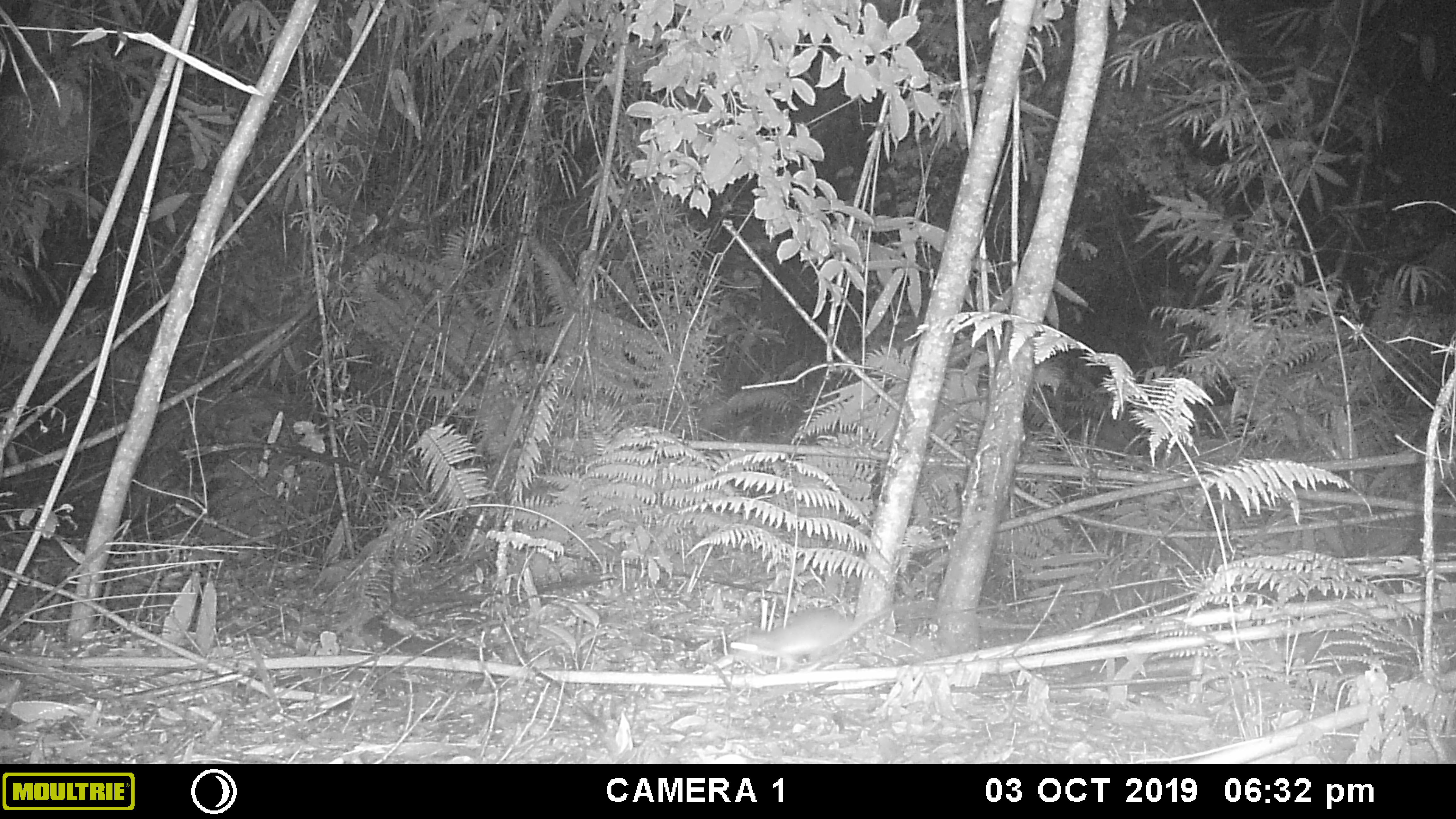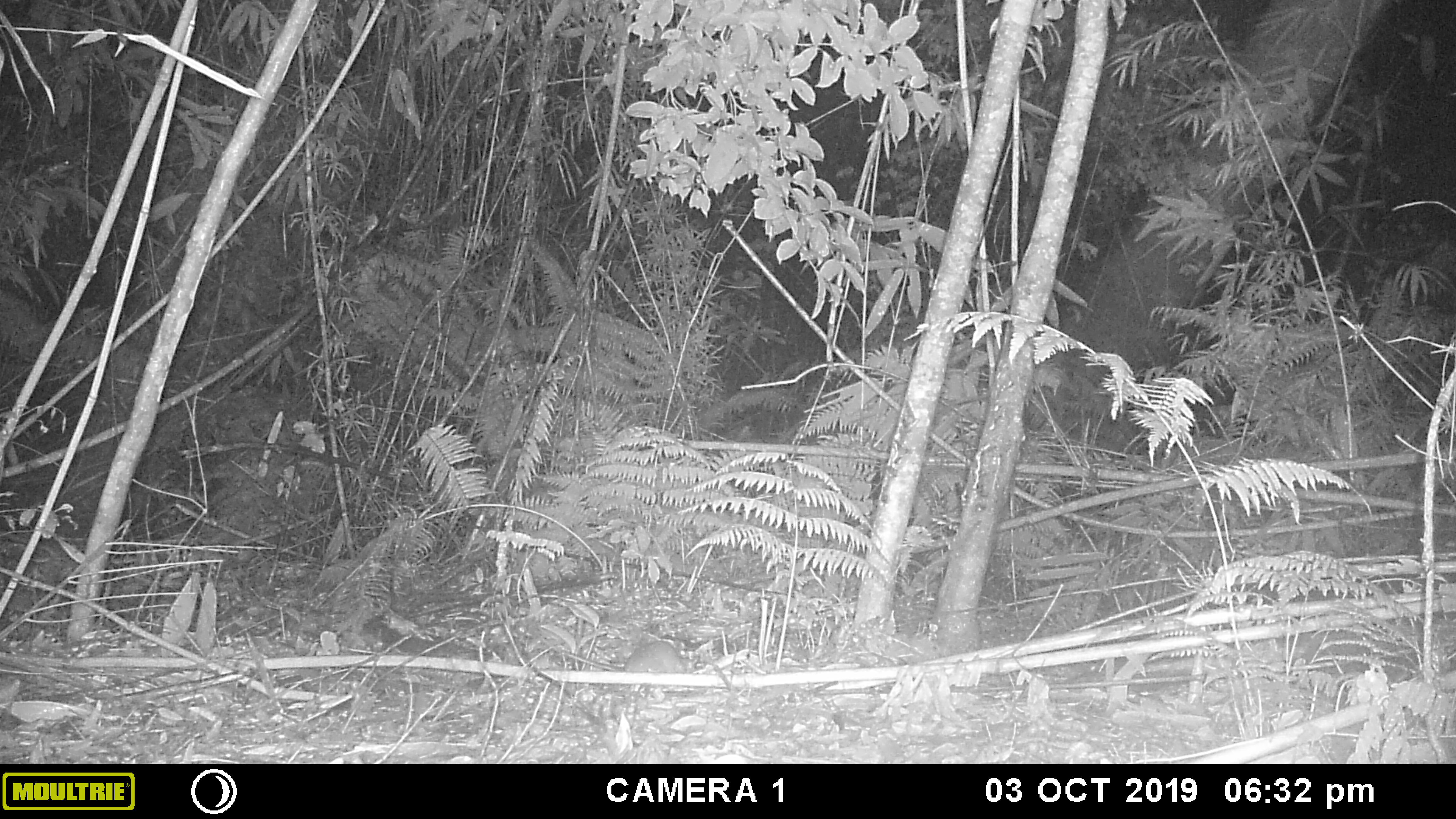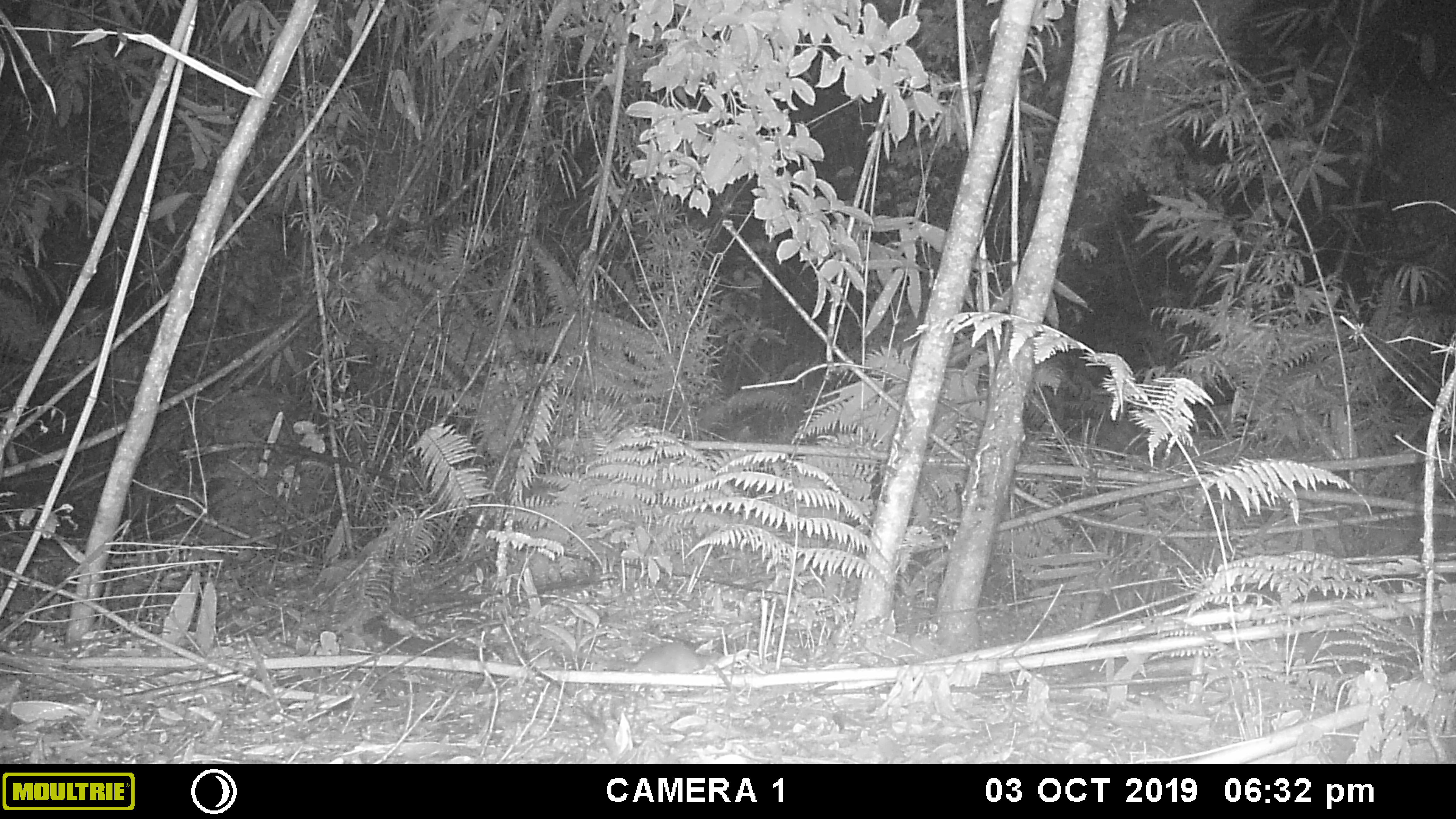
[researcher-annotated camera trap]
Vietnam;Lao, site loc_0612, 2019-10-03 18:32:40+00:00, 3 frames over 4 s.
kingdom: Animalia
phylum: Chordata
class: Mammalia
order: Rodentia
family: Muridae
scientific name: Muridae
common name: old-world mice and rats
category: unidentified murid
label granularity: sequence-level